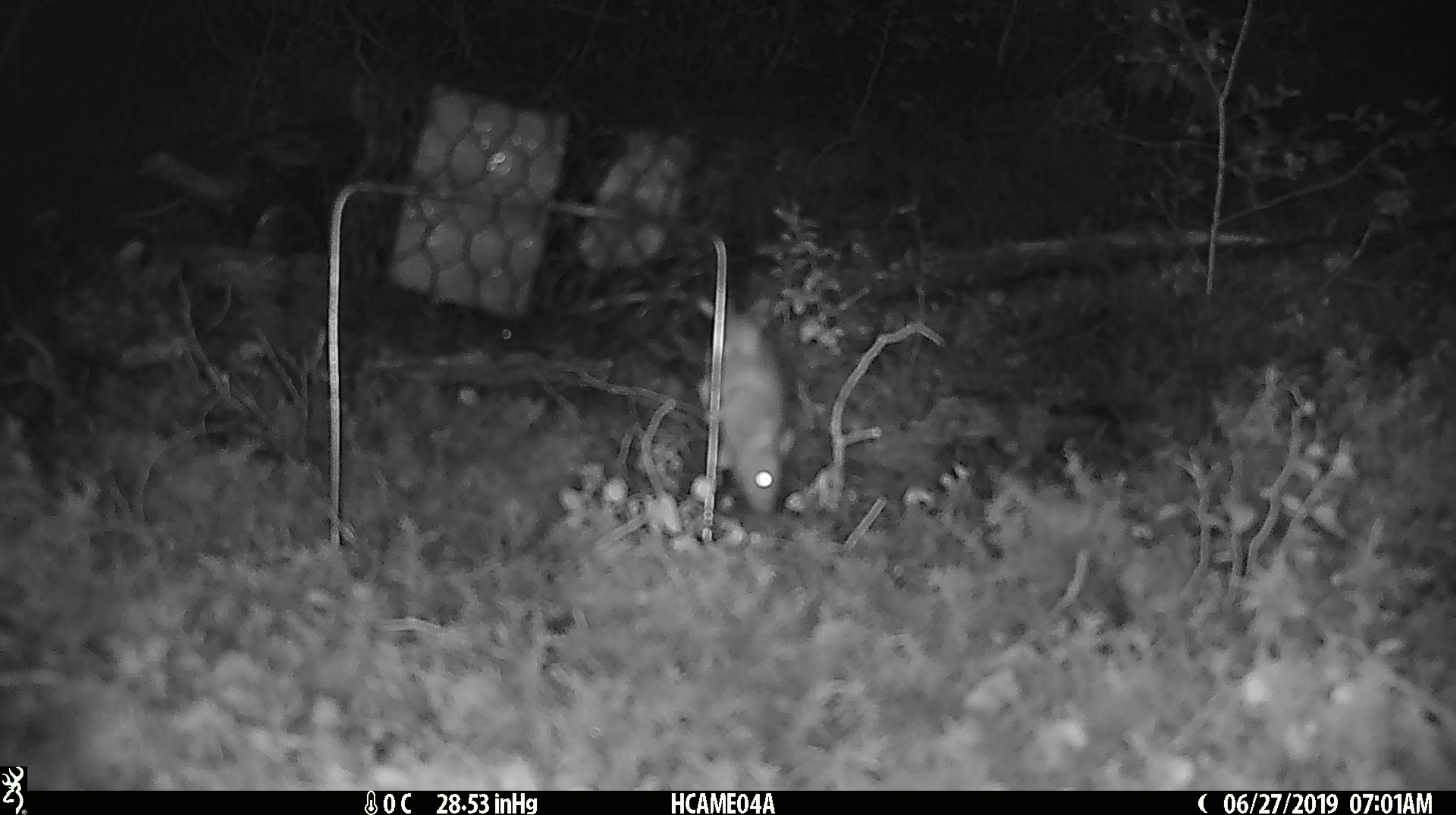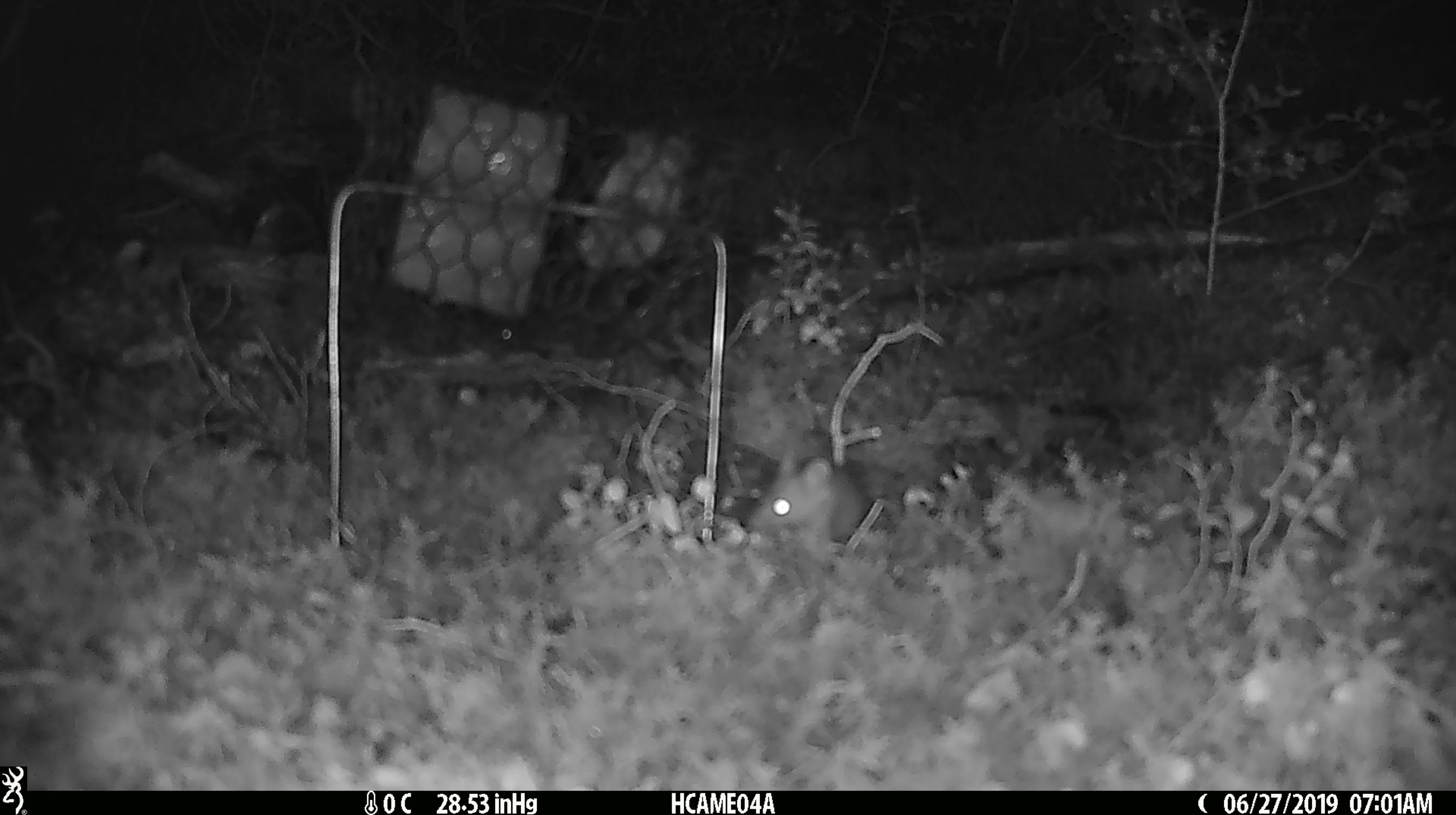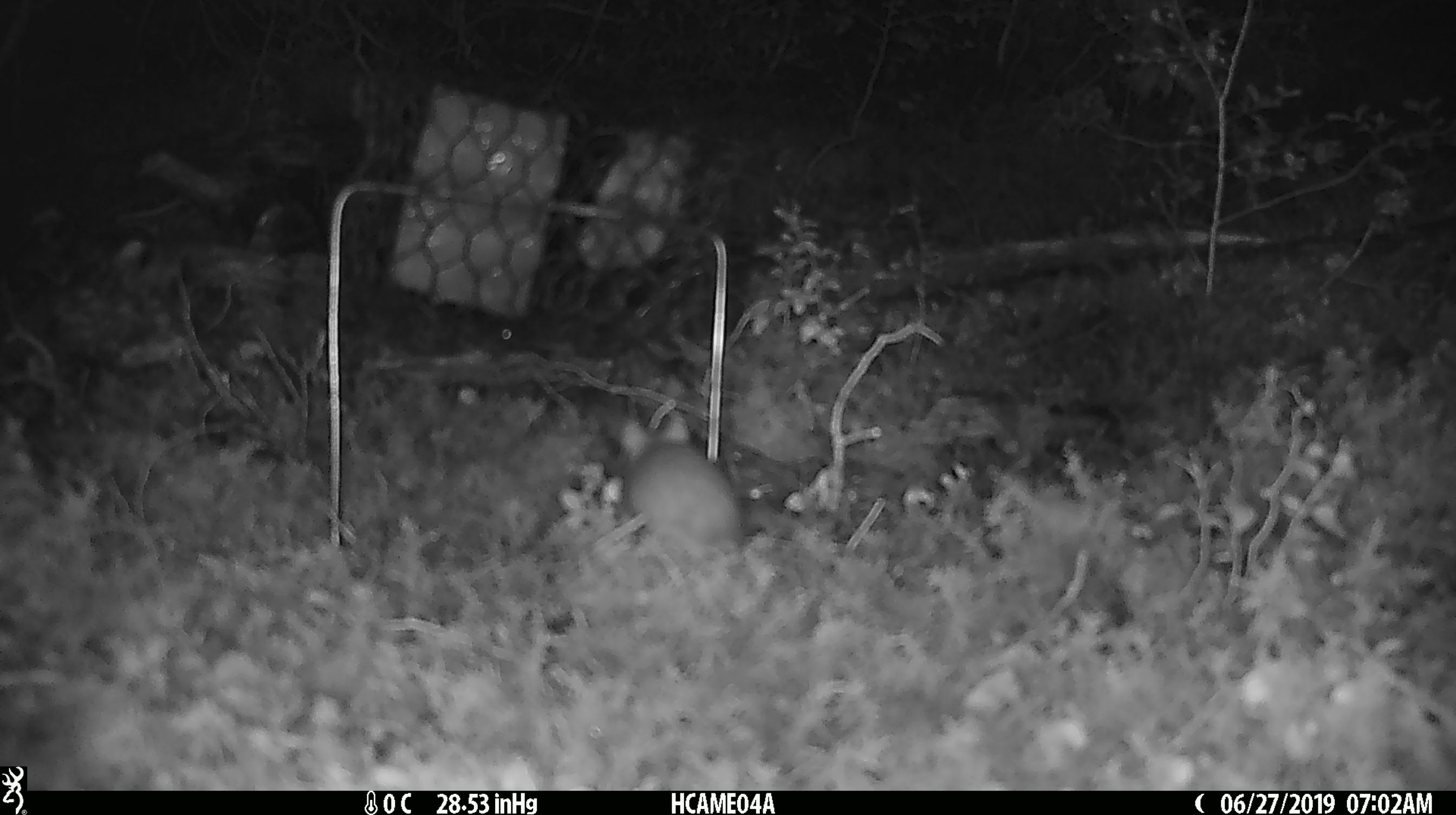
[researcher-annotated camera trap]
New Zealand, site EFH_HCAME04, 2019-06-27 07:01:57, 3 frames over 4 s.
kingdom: Animalia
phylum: Chordata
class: Mammalia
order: Rodentia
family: Muridae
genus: Mus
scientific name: Mus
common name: mouse